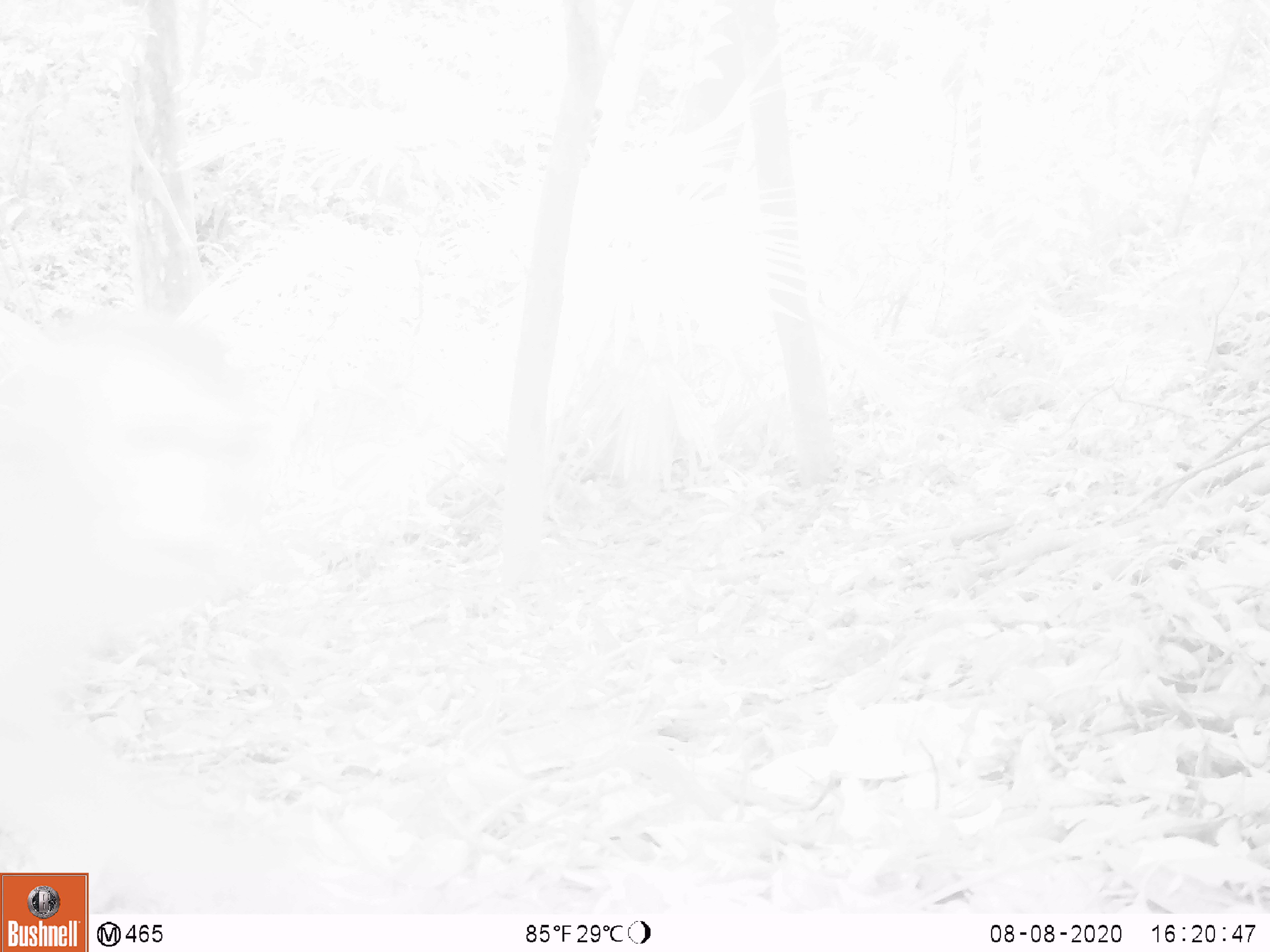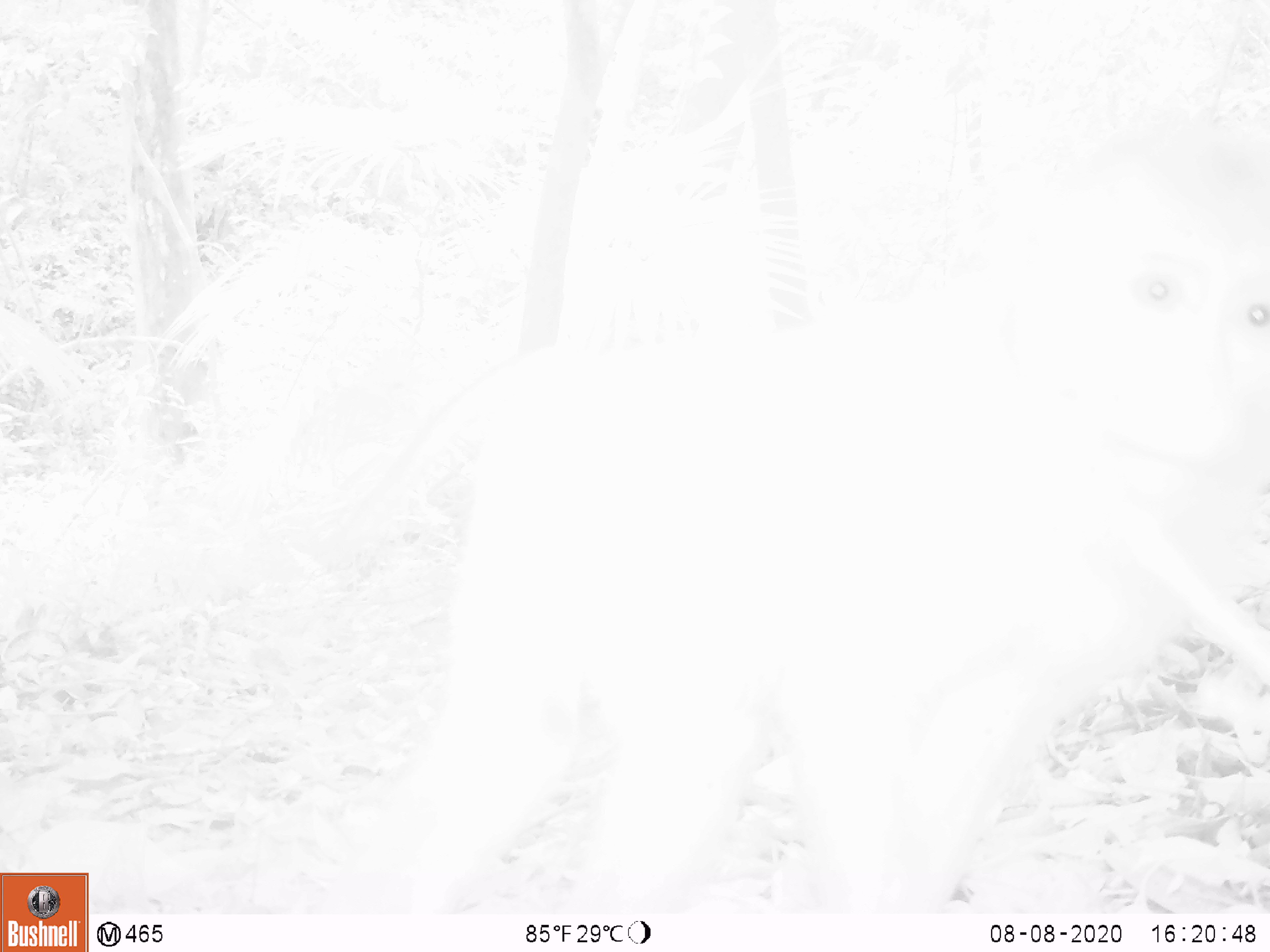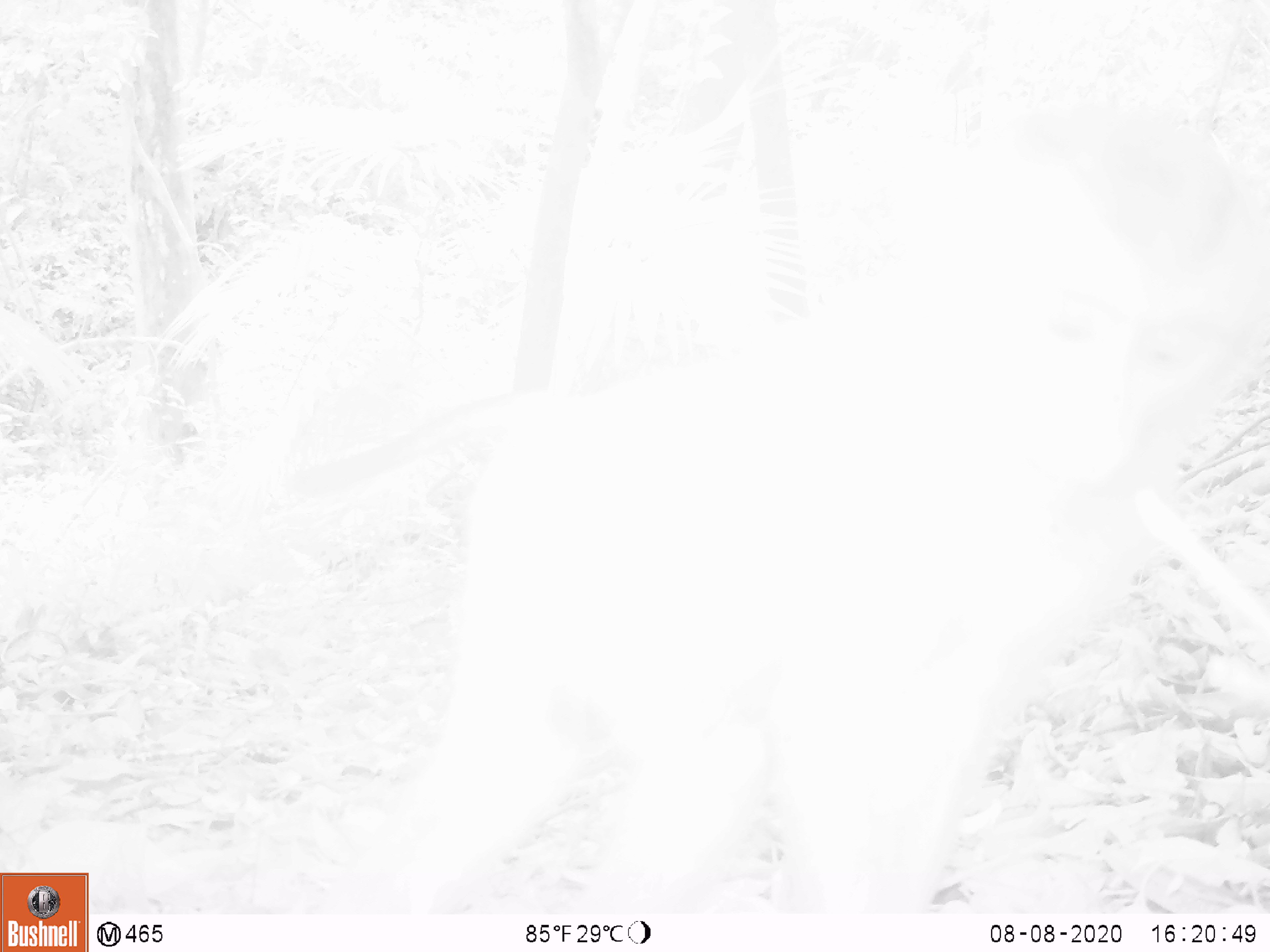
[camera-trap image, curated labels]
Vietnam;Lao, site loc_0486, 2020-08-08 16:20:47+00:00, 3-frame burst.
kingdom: Animalia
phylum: Chordata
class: Mammalia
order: Primates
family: Cercopithecidae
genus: Macaca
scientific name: Macaca nemestrina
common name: pig-tailed macaque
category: pig tailed macaque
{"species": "pig tailed macaque (pig-tailed macaque) (Macaca nemestrina)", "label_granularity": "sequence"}